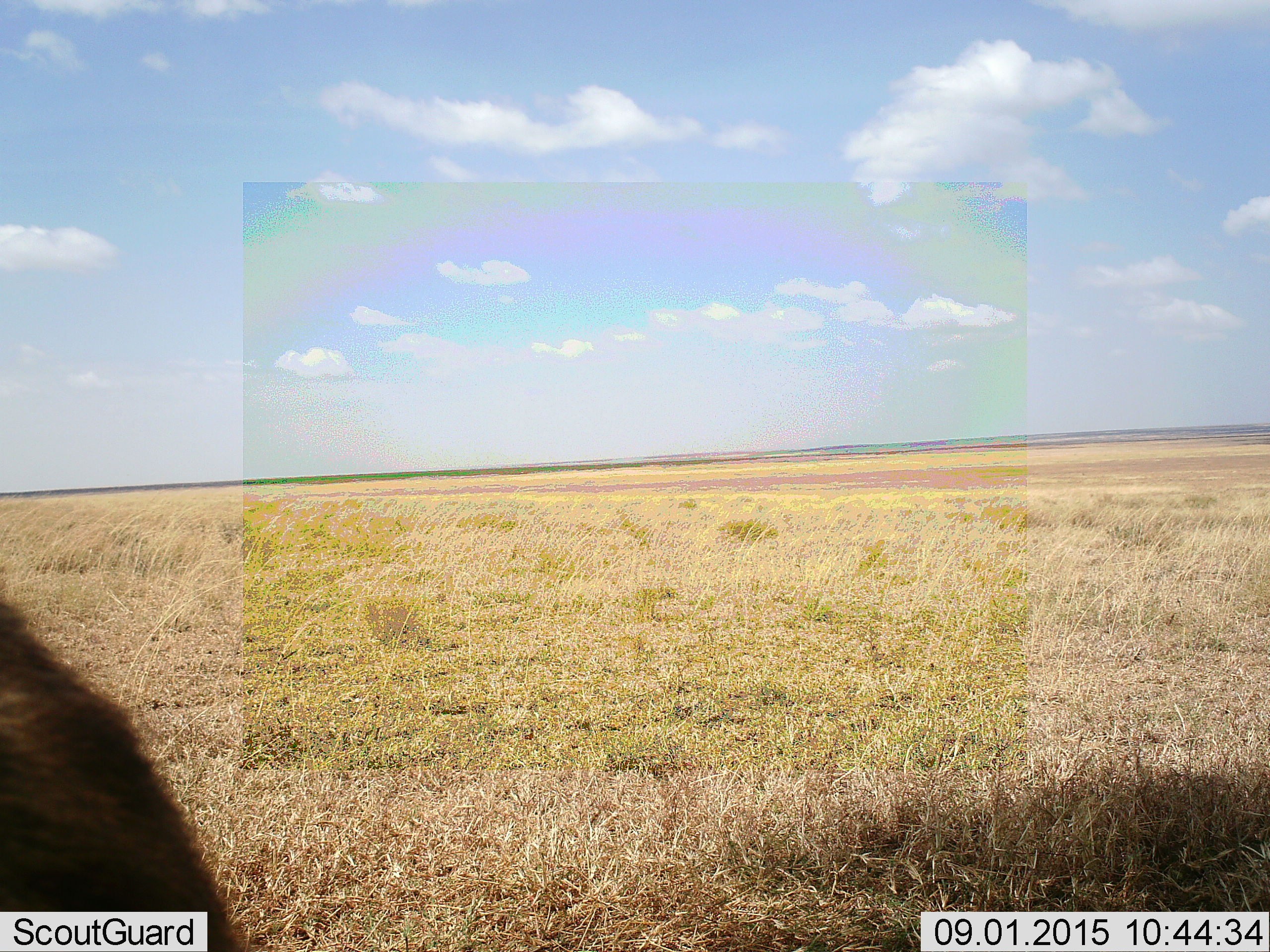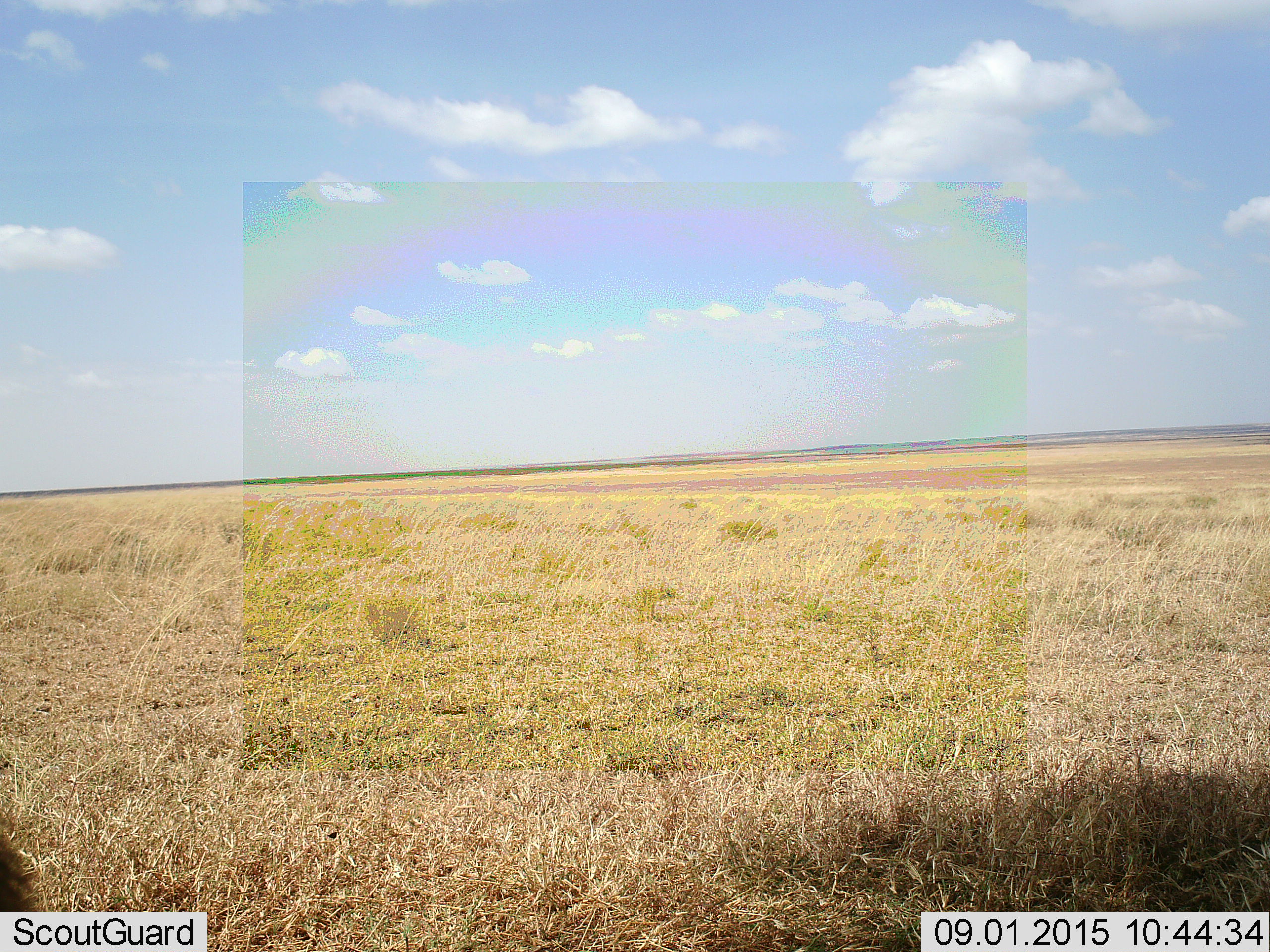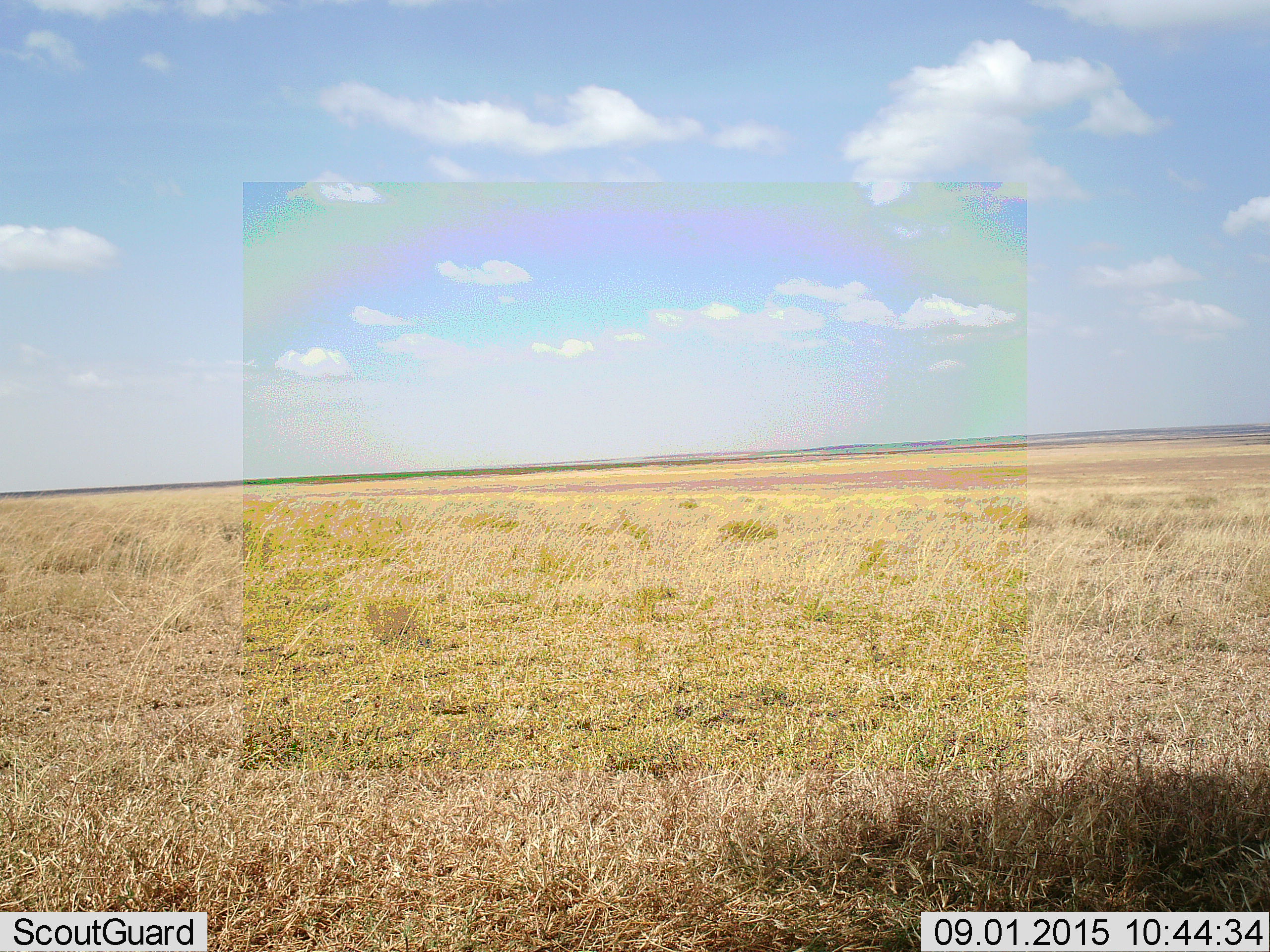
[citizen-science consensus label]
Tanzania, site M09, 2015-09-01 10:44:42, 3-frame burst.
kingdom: Animalia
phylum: Chordata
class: Mammalia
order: Carnivora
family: Hyaenidae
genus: Crocuta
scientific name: Crocuta crocuta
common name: spotted hyena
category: hyenaspotted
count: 1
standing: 0%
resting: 67%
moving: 33%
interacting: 0%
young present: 0%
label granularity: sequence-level